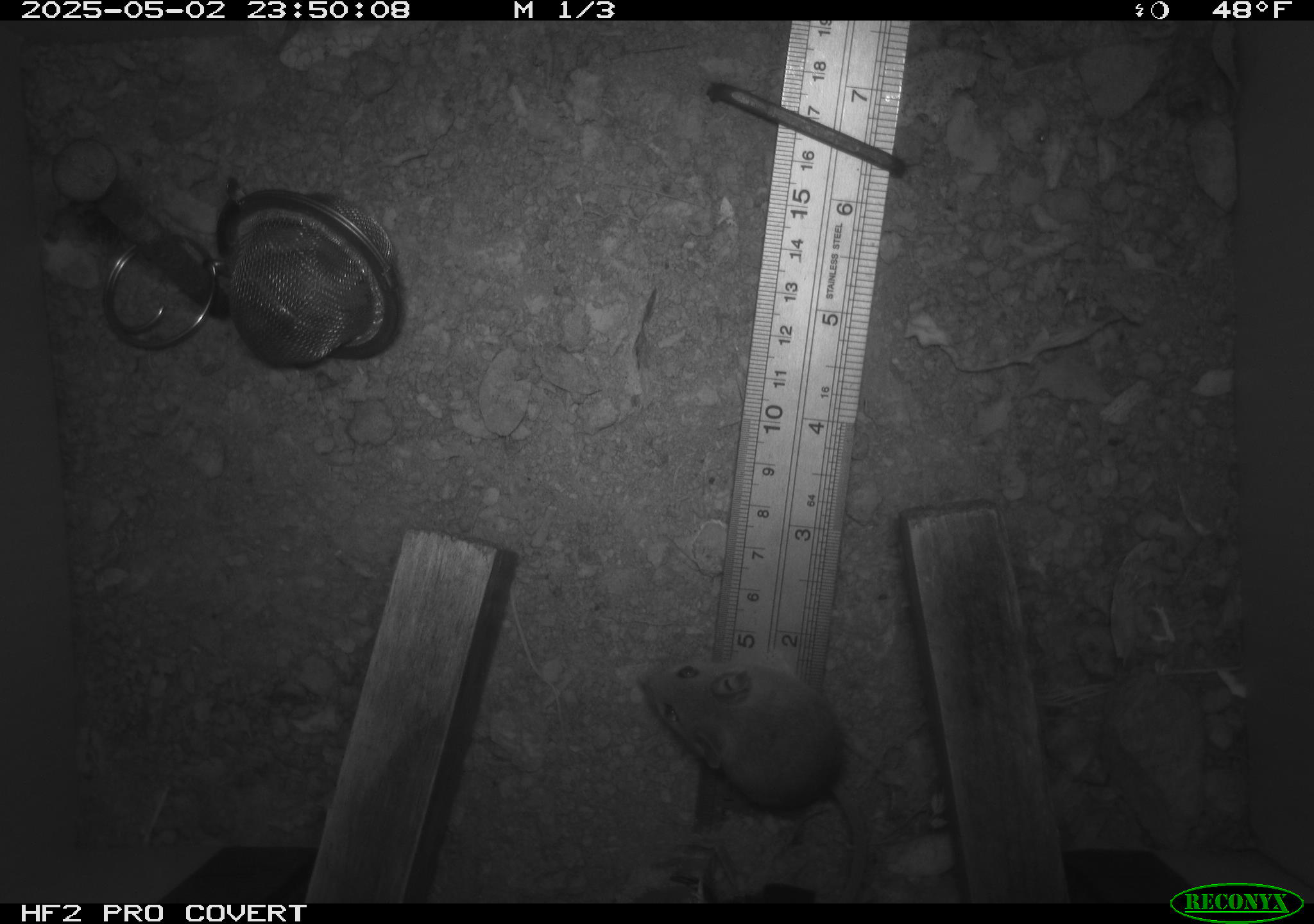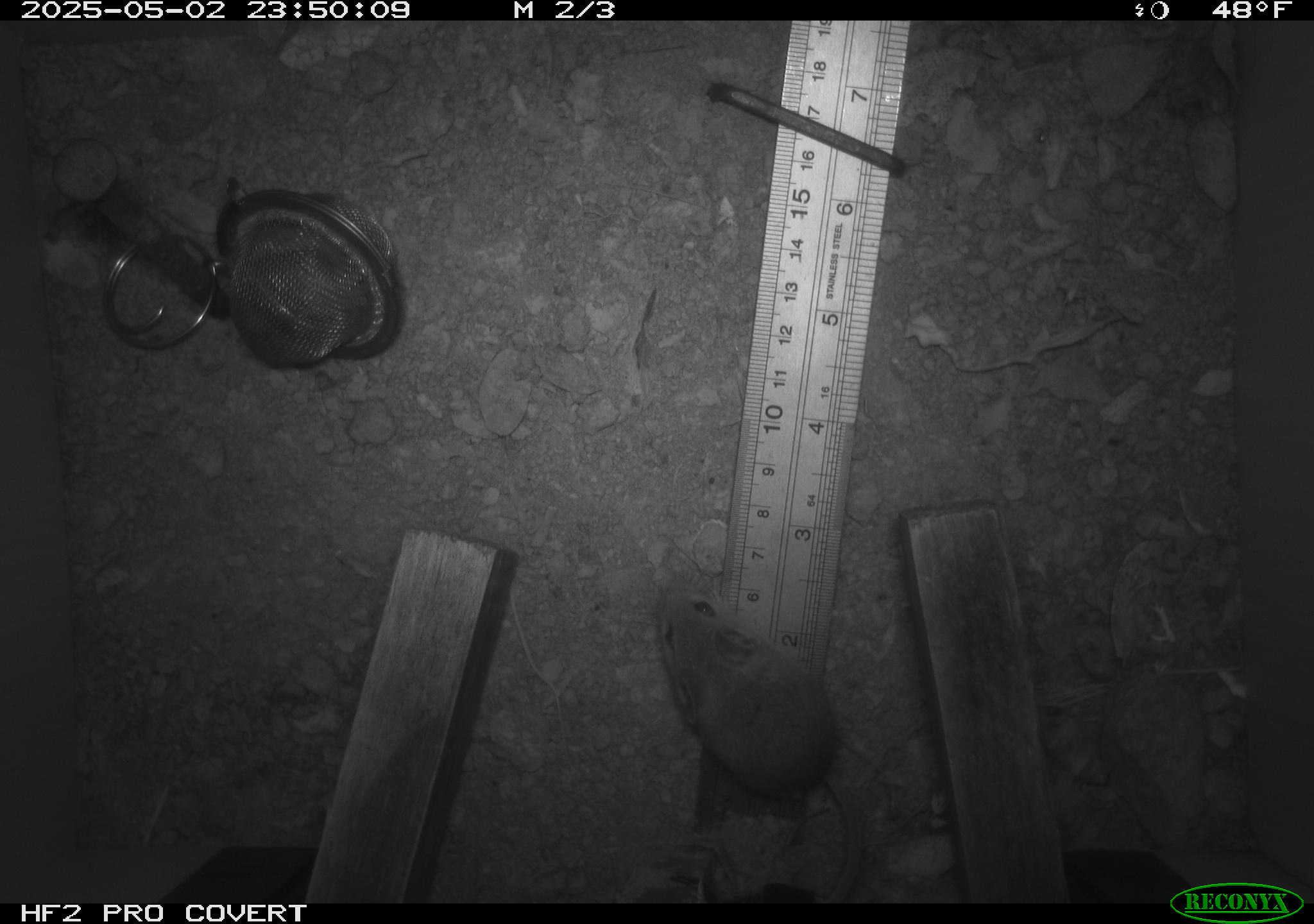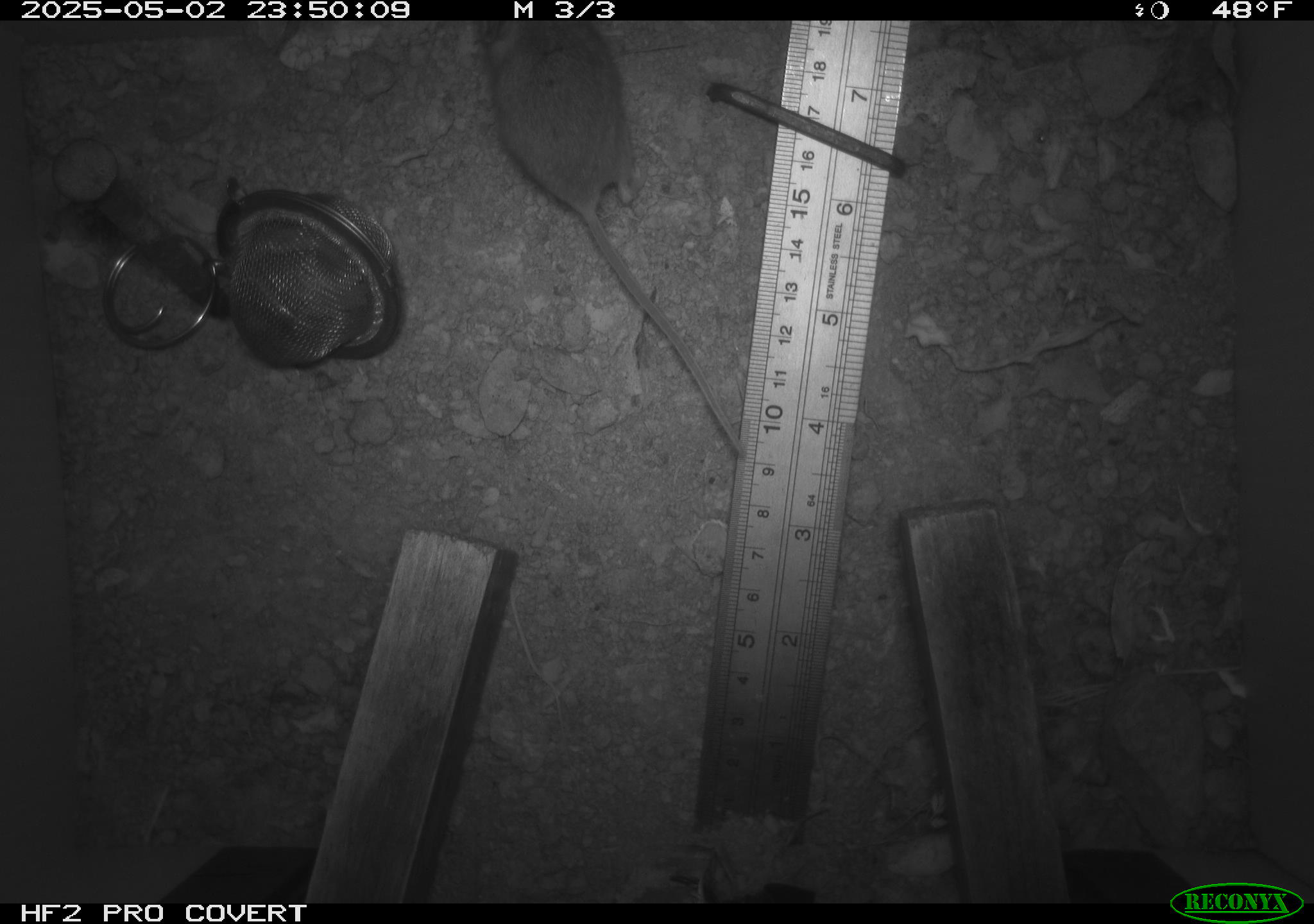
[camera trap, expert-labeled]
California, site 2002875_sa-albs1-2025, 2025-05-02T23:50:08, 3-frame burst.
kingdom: Animalia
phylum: Chordata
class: Mammalia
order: Rodentia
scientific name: Rodentia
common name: mouse species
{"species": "mouse species (Rodentia)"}